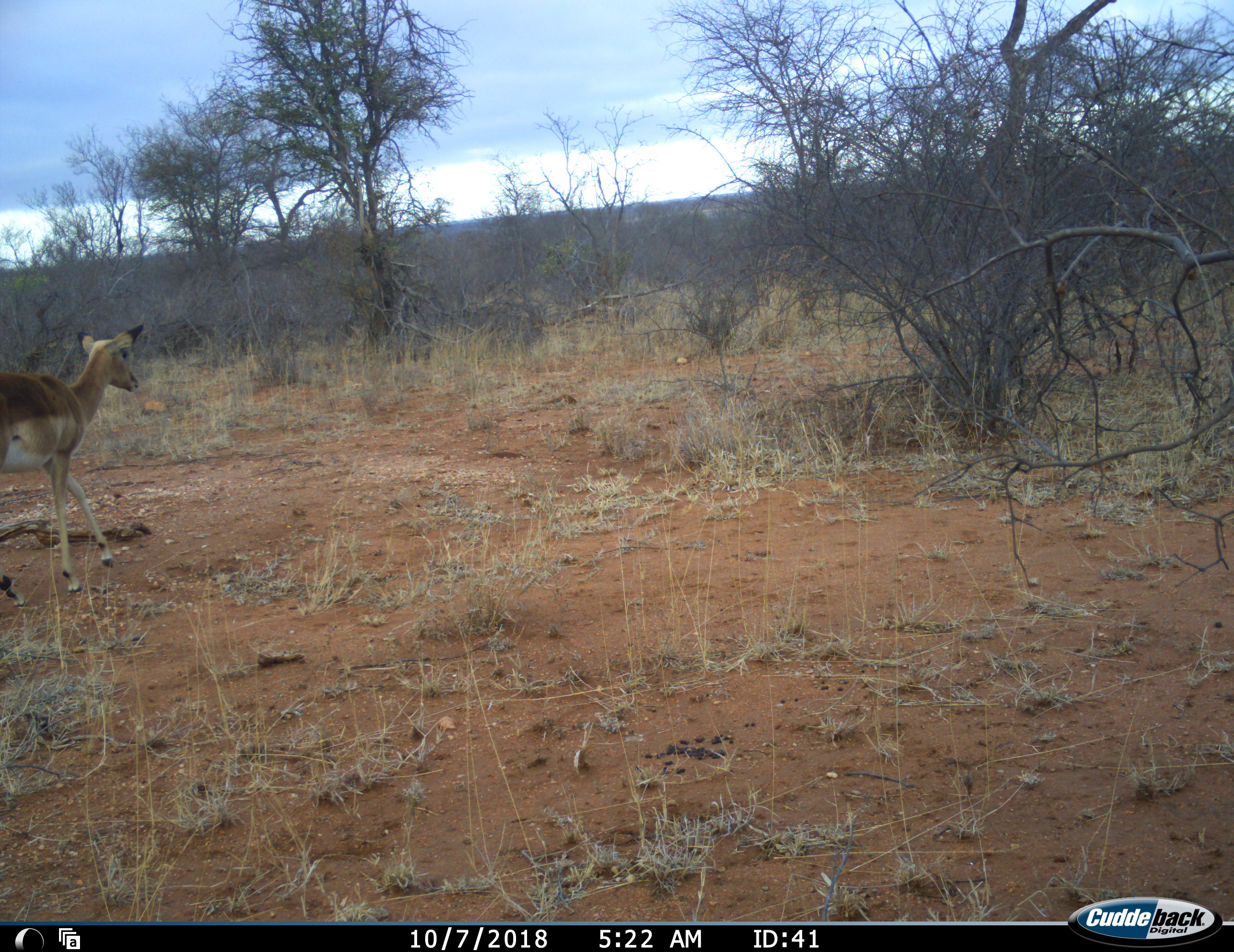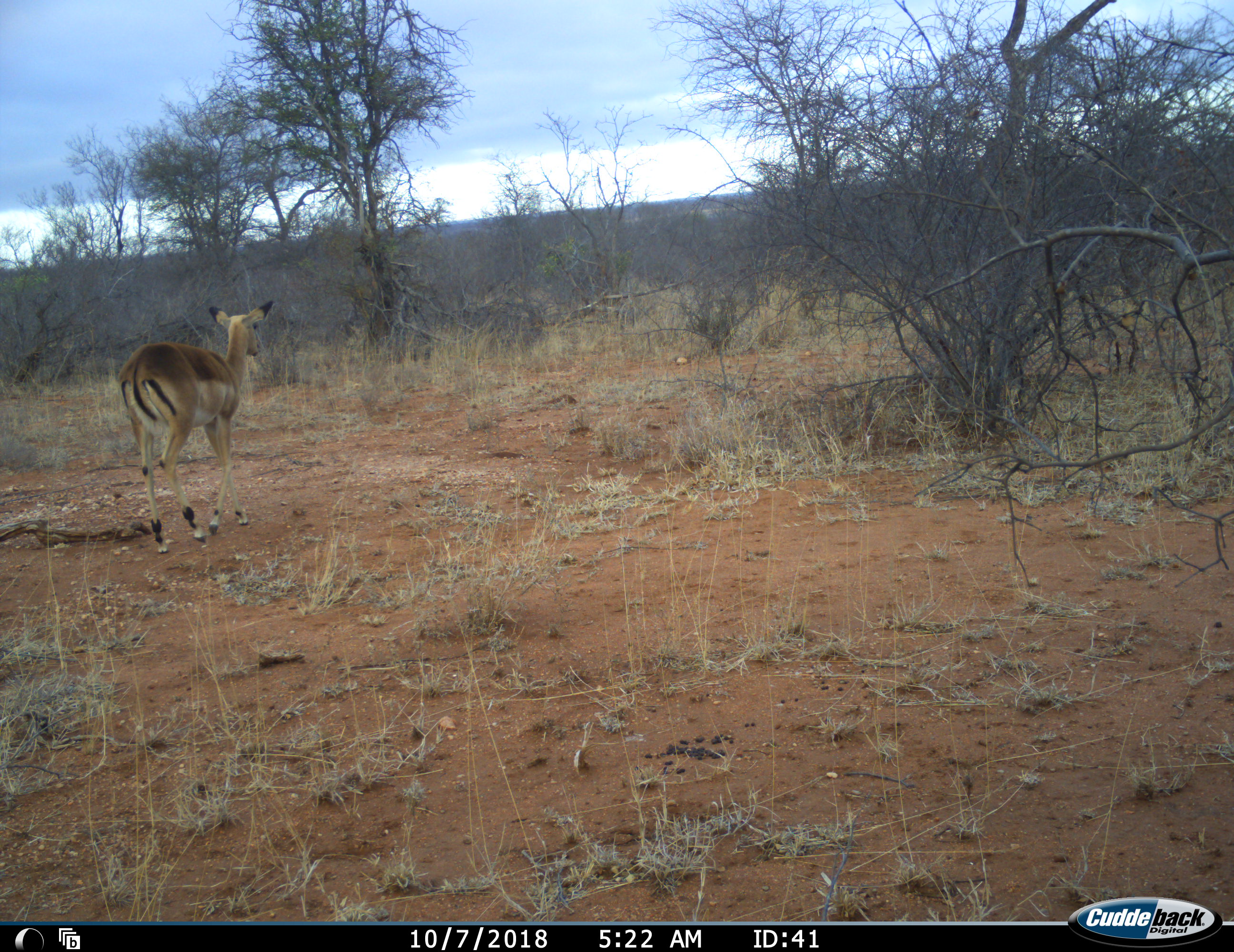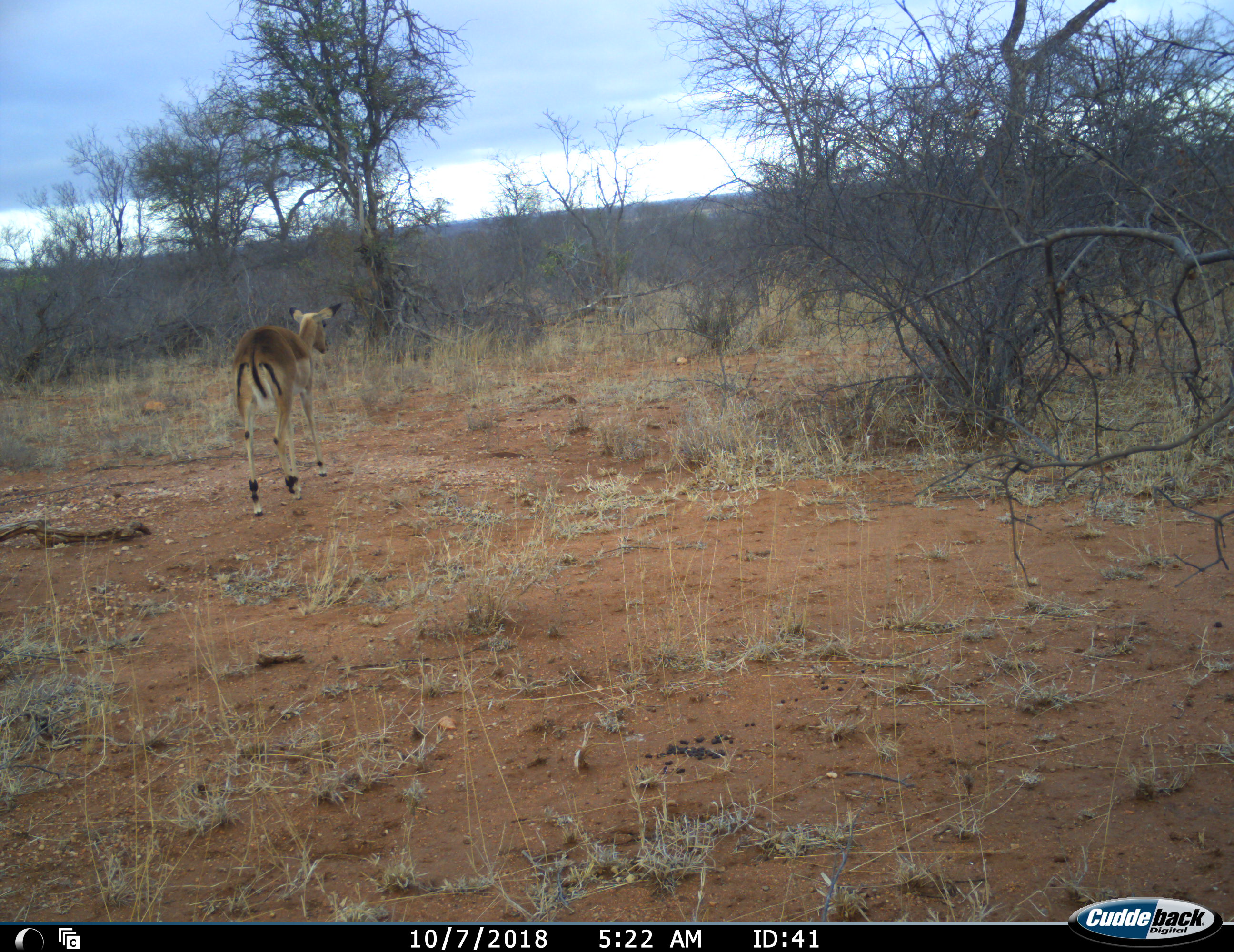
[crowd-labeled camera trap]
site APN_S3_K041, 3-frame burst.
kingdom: Animalia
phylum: Chordata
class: Mammalia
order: Artiodactyla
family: Bovidae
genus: Aepyceros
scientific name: Aepyceros melampus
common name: impala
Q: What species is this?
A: Impala (Aepyceros melampus).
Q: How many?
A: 1.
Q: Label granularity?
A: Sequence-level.